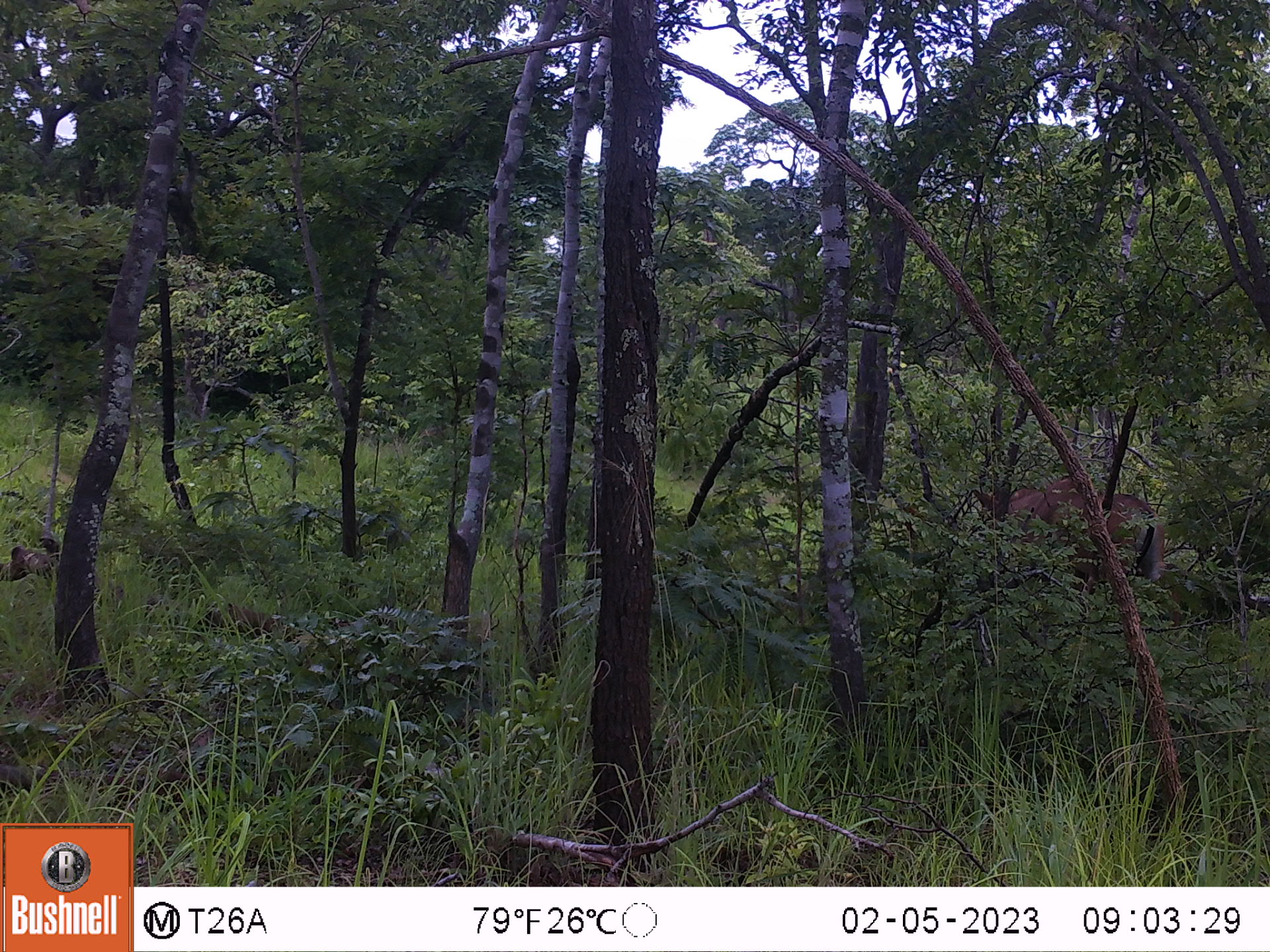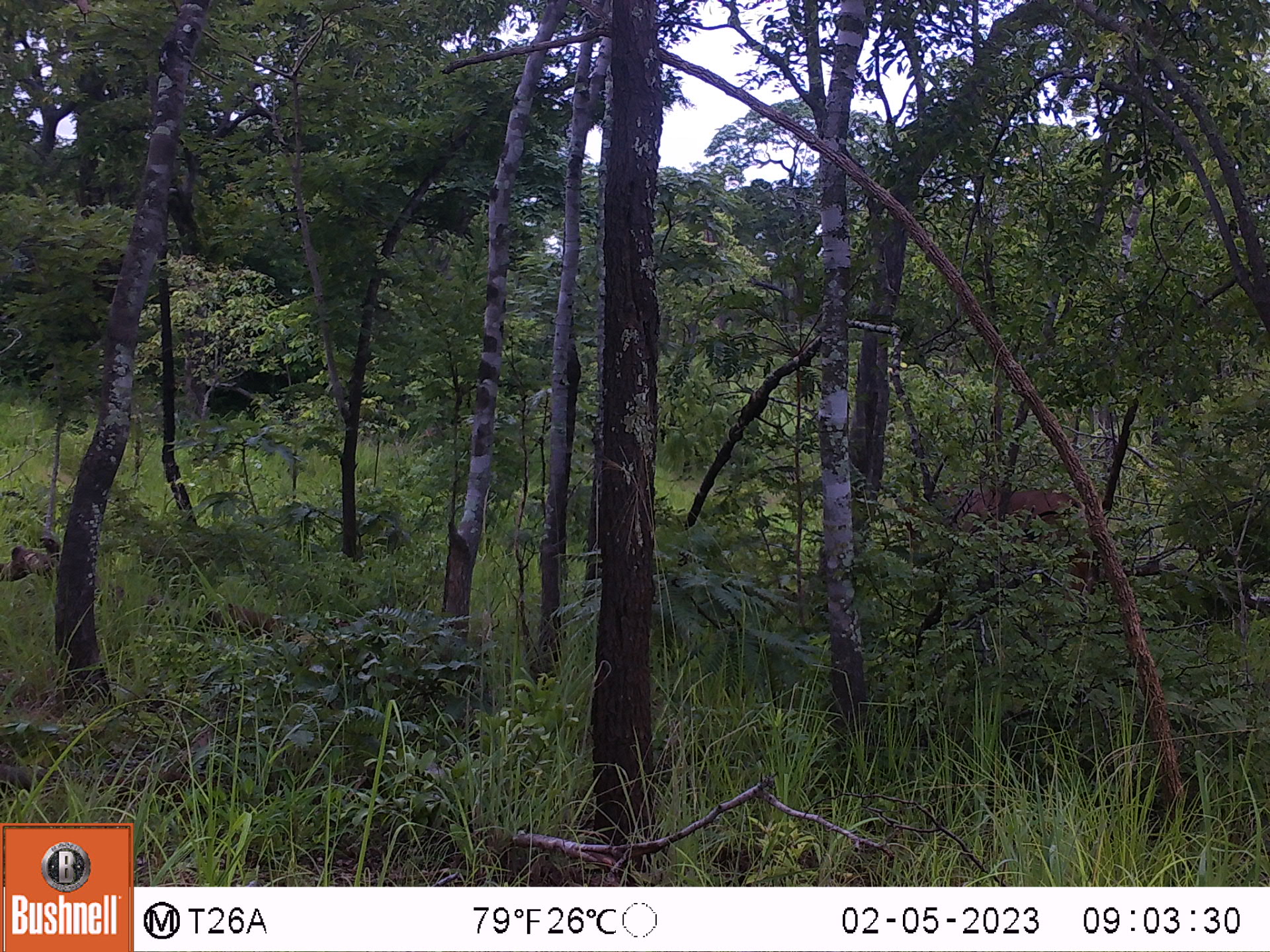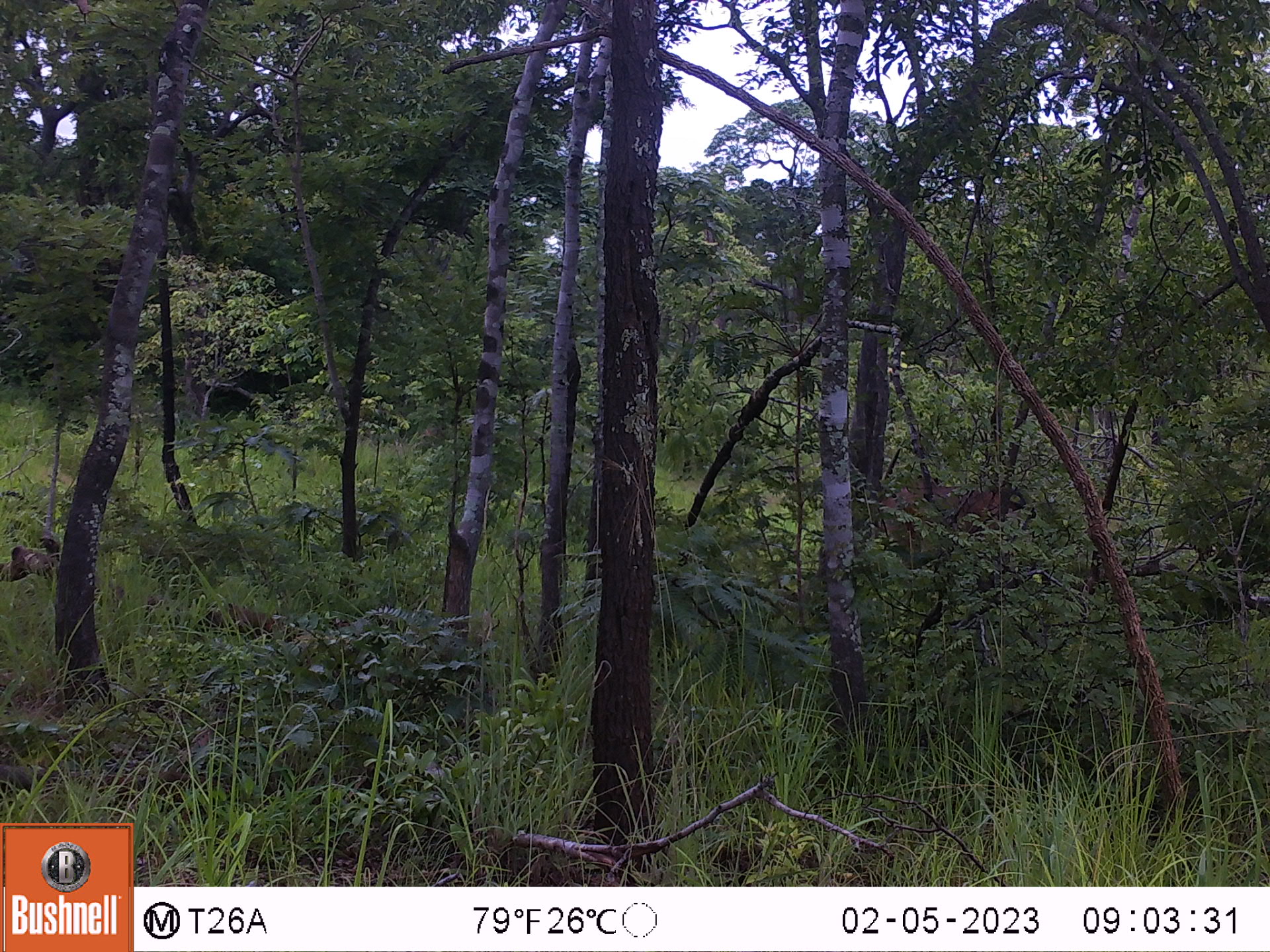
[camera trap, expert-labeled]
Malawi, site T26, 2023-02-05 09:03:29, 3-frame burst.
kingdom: Animalia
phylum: Chordata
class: Mammalia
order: Artiodactyla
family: Bovidae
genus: Hippotragus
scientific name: Hippotragus niger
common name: sable antelope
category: sable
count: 1